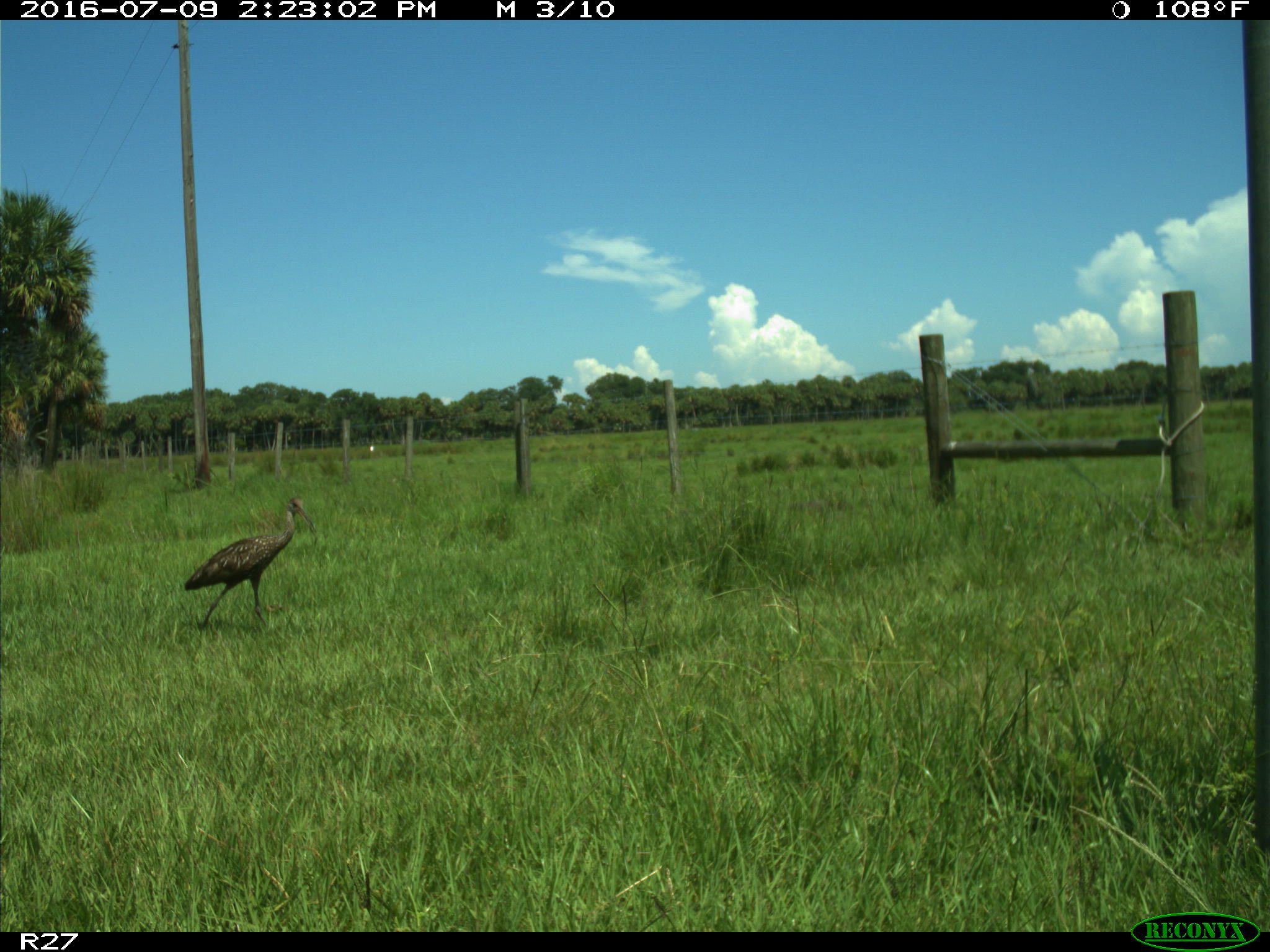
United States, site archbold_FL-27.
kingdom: Animalia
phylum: Chordata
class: Aves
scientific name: Aves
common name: birds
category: unidentified bird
Unidentified bird (birds) (Aves).